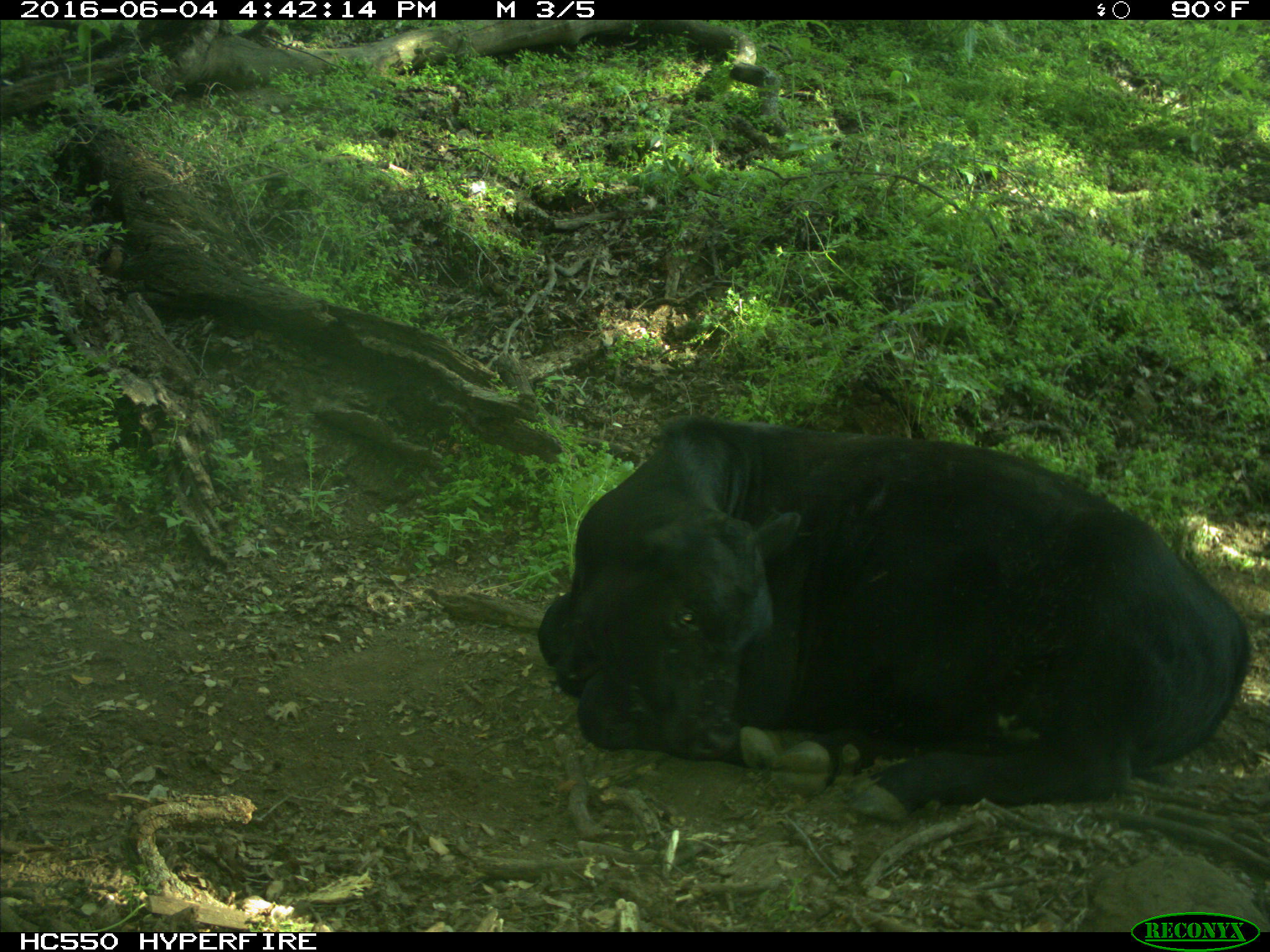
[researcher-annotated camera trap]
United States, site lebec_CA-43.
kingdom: Animalia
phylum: Chordata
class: Mammalia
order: Artiodactyla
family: Bovidae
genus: Bos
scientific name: Bos taurus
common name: domestic cow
Bos taurus (domestic cow).